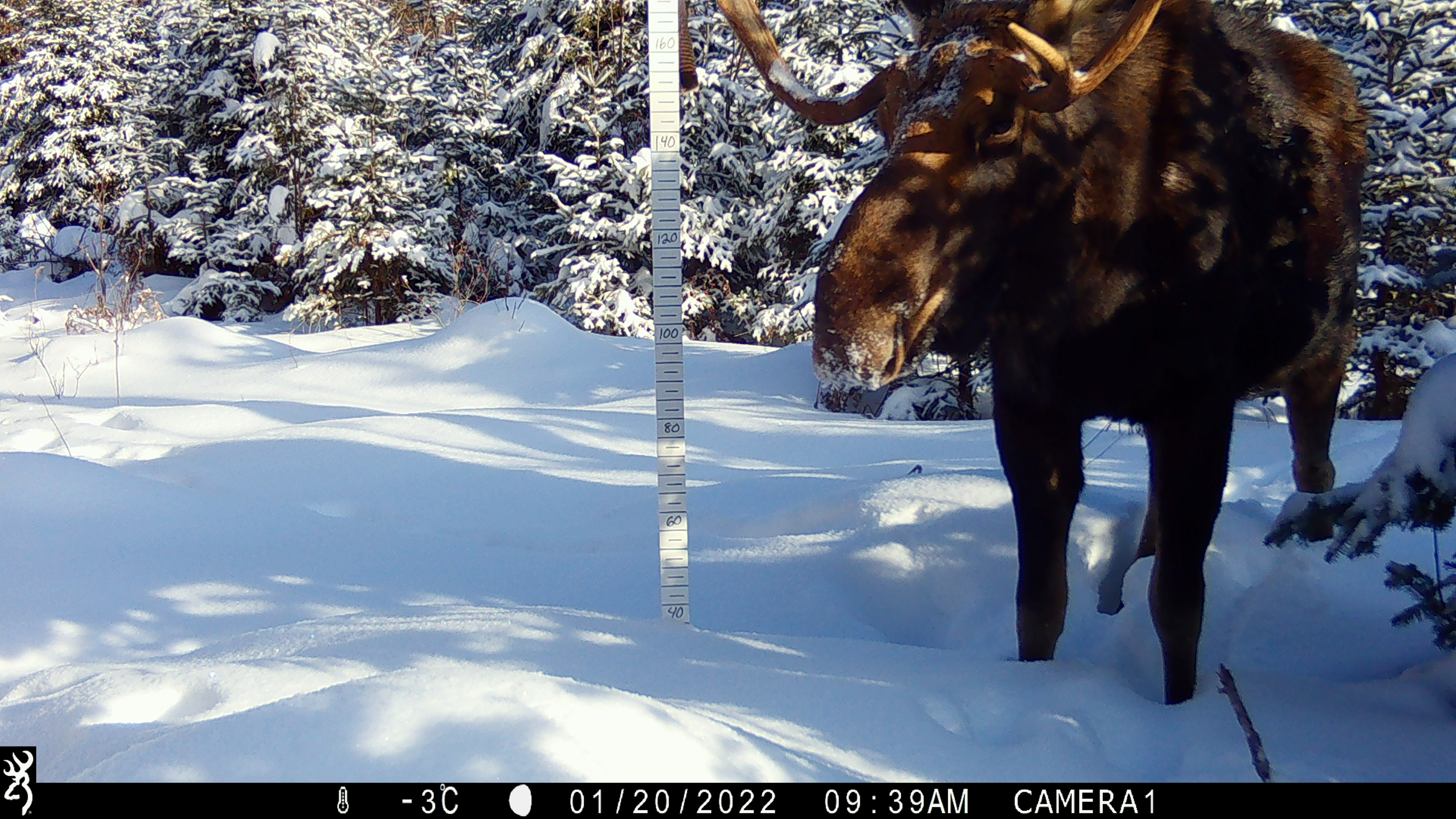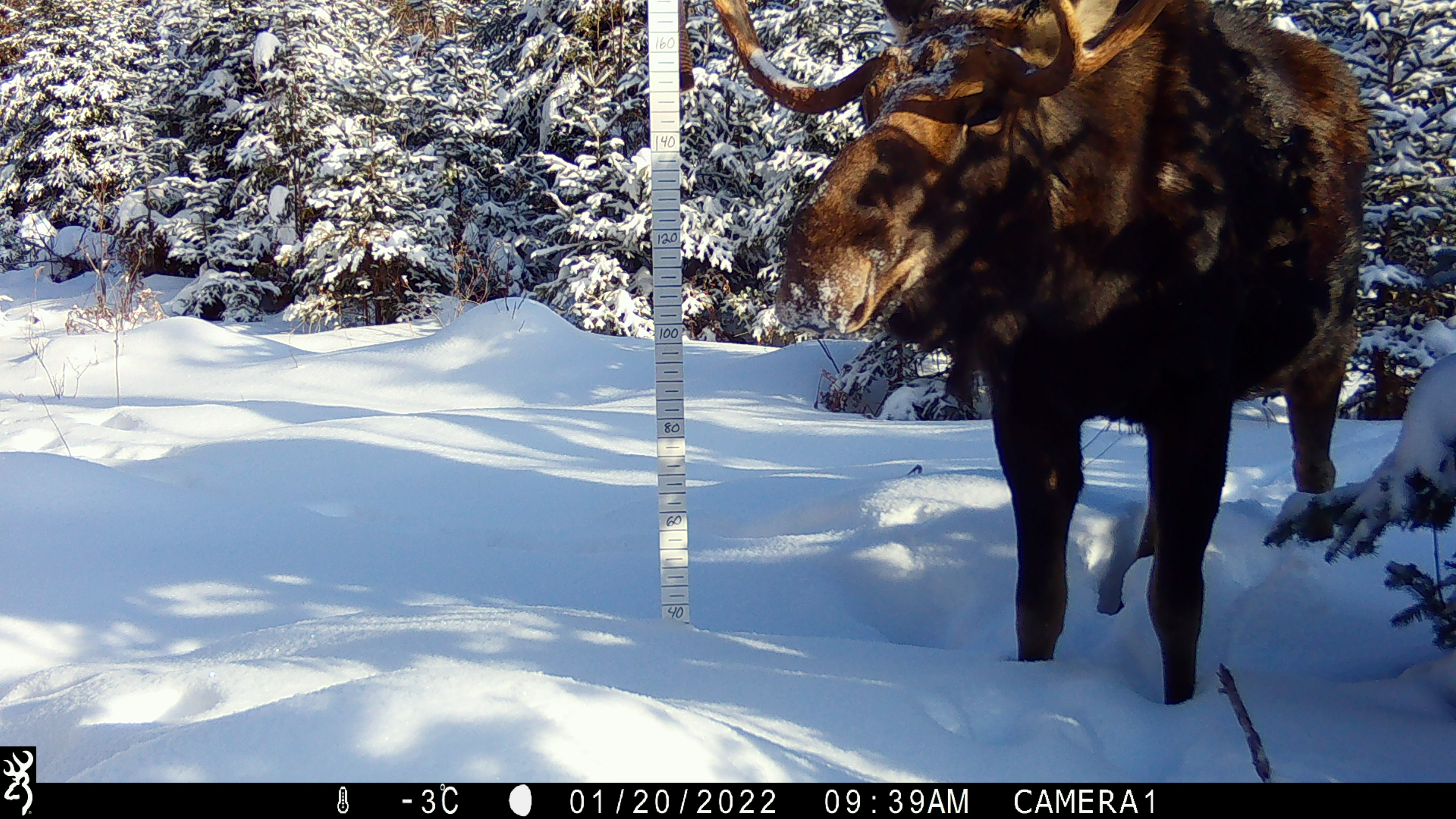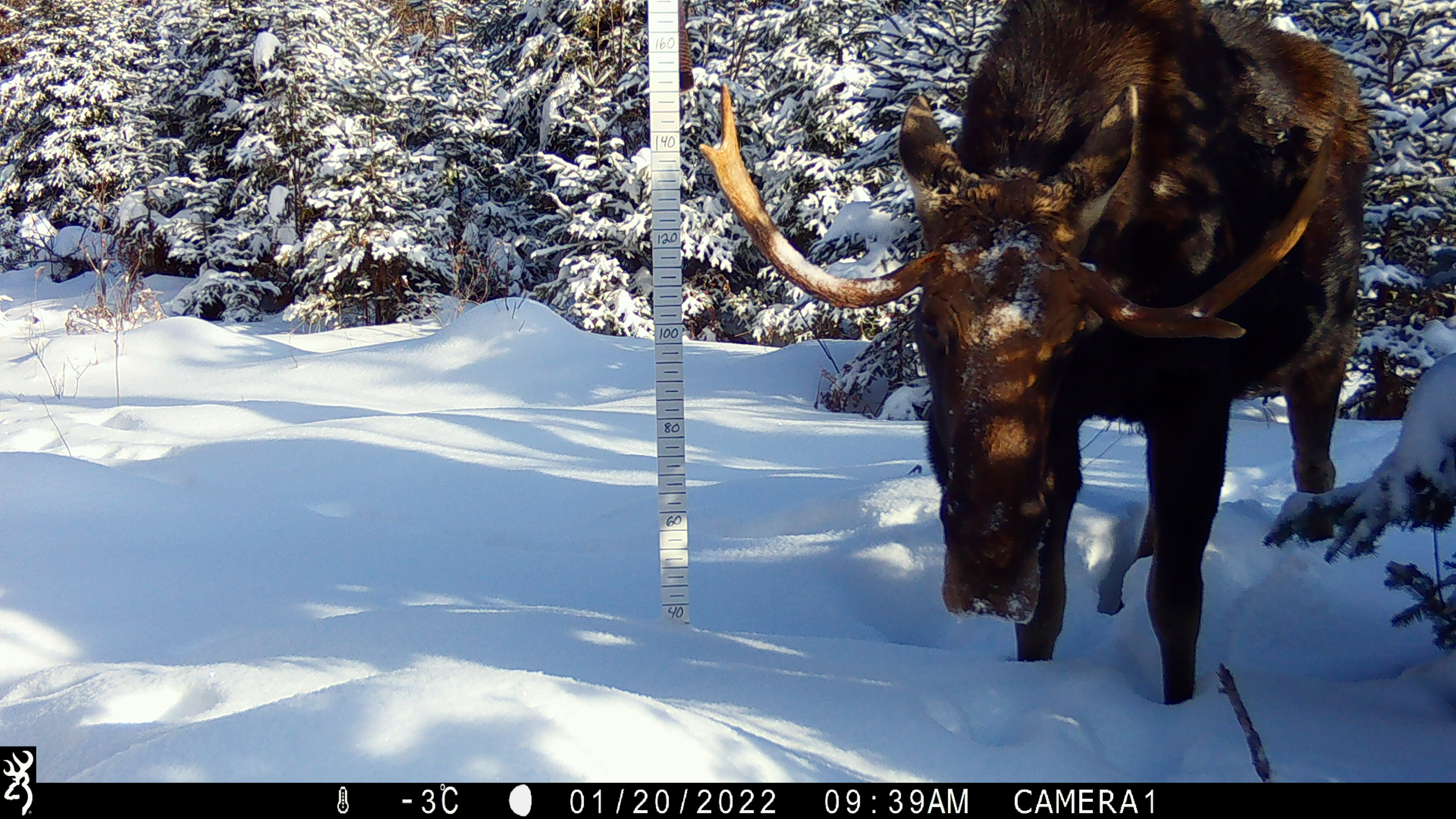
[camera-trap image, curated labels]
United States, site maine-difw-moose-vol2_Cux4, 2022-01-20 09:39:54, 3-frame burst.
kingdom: Animalia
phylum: Chordata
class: Mammalia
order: Artiodactyla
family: Cervidae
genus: Alces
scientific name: Alces alces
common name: moose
Moose (Alces alces).